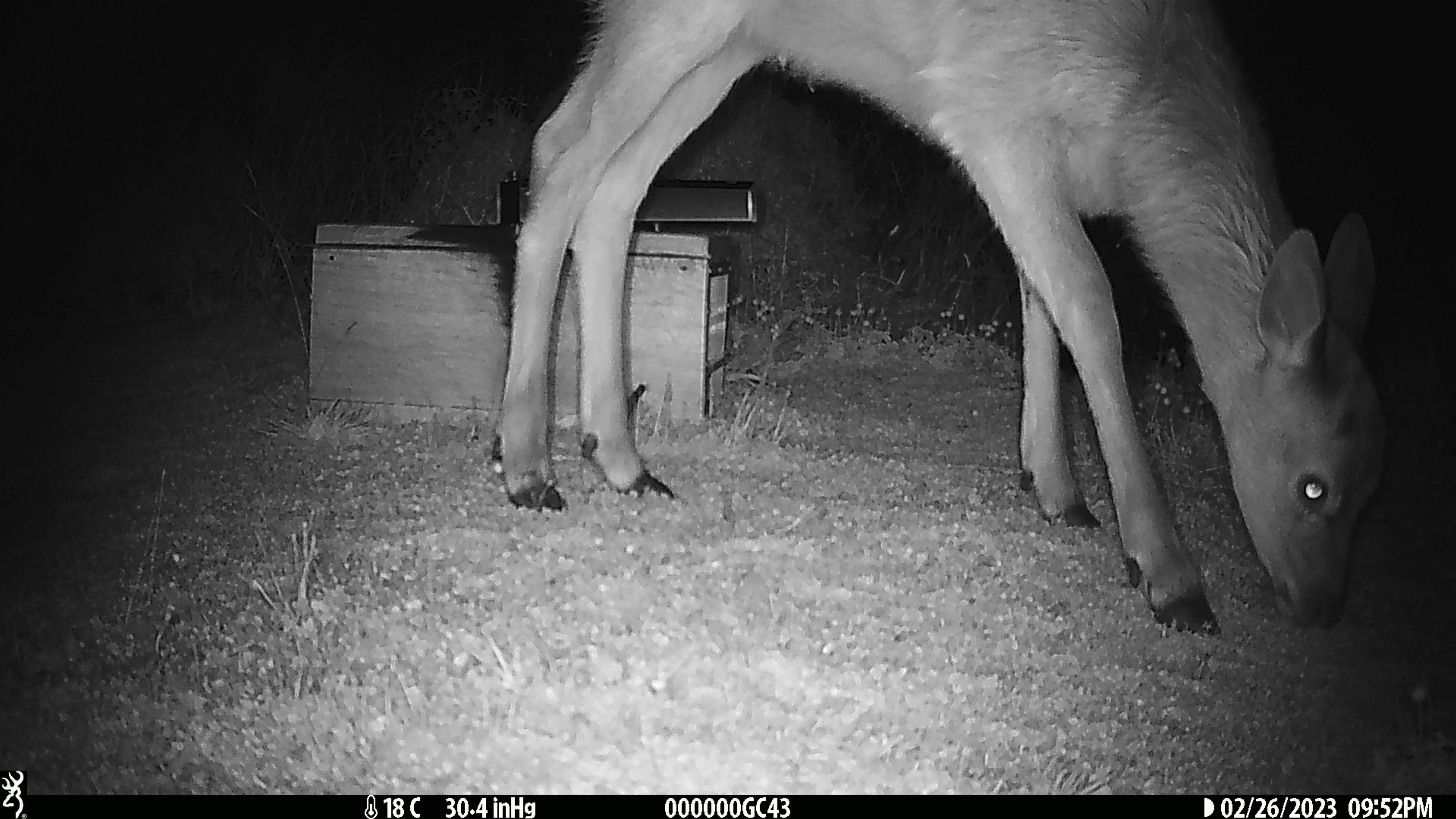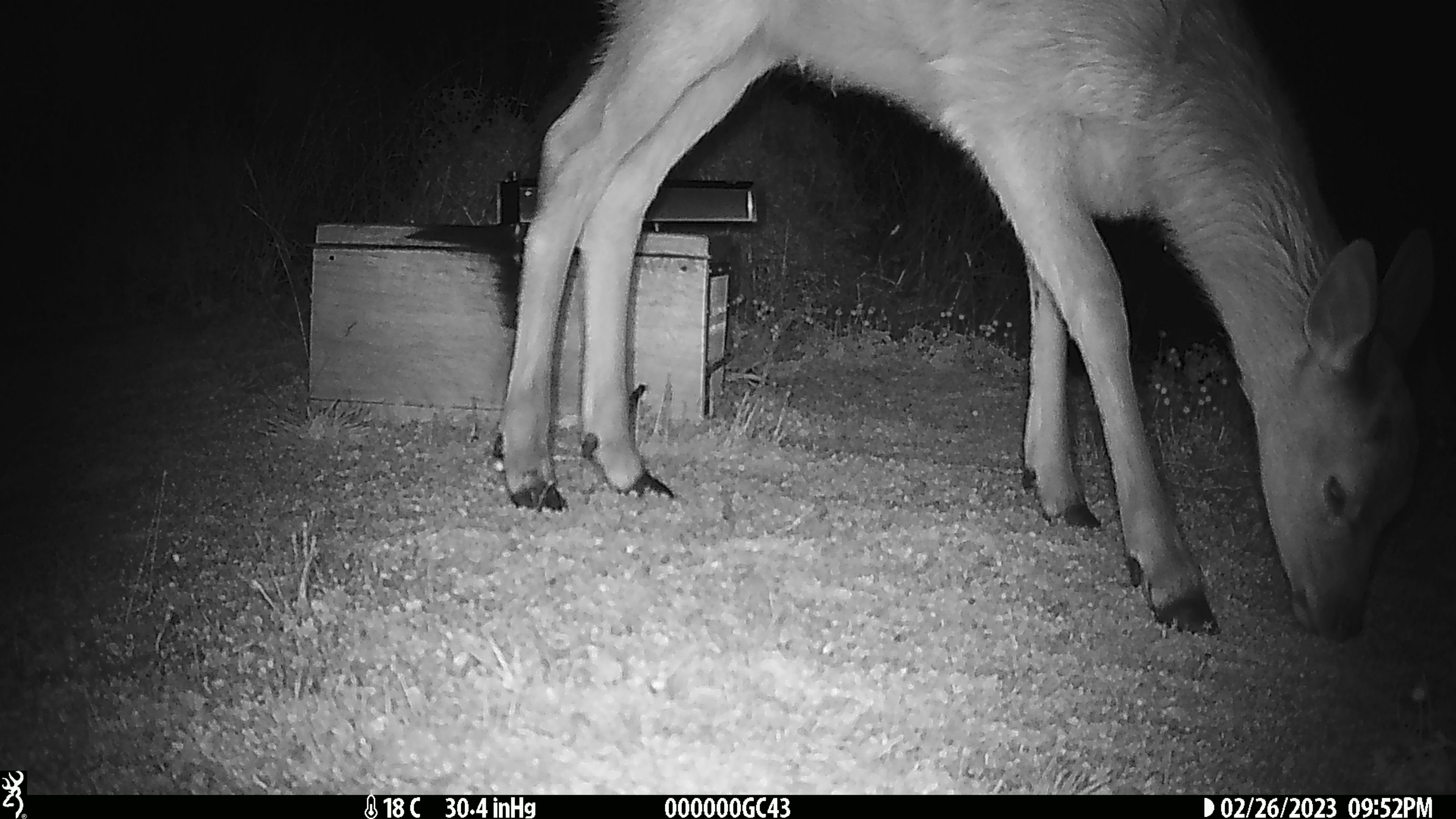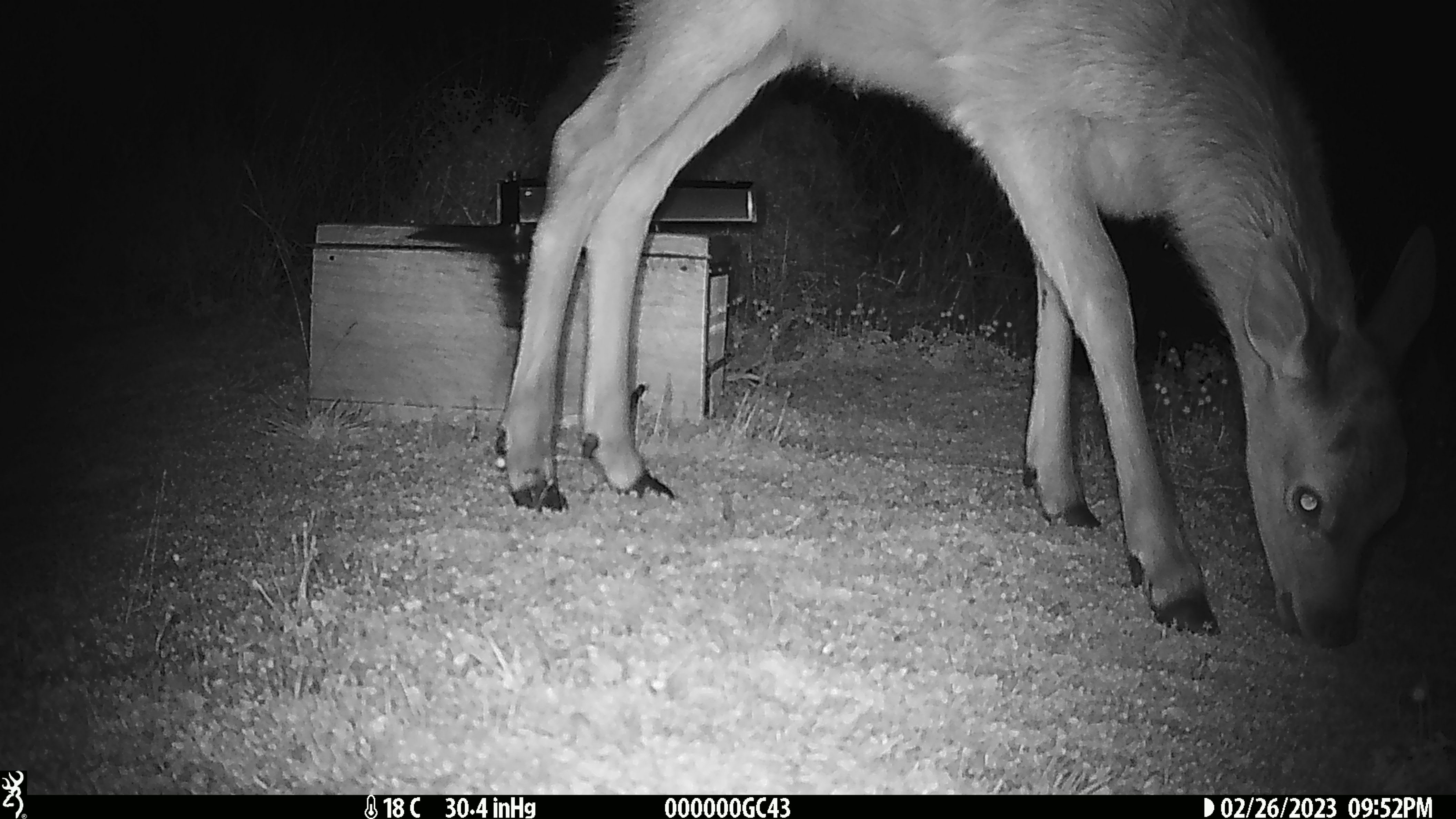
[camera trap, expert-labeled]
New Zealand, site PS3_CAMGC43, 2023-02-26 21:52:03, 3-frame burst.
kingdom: Animalia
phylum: Chordata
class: Mammalia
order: Artiodactyla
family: Cervidae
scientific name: Cervidae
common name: deer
Deer (Cervidae).